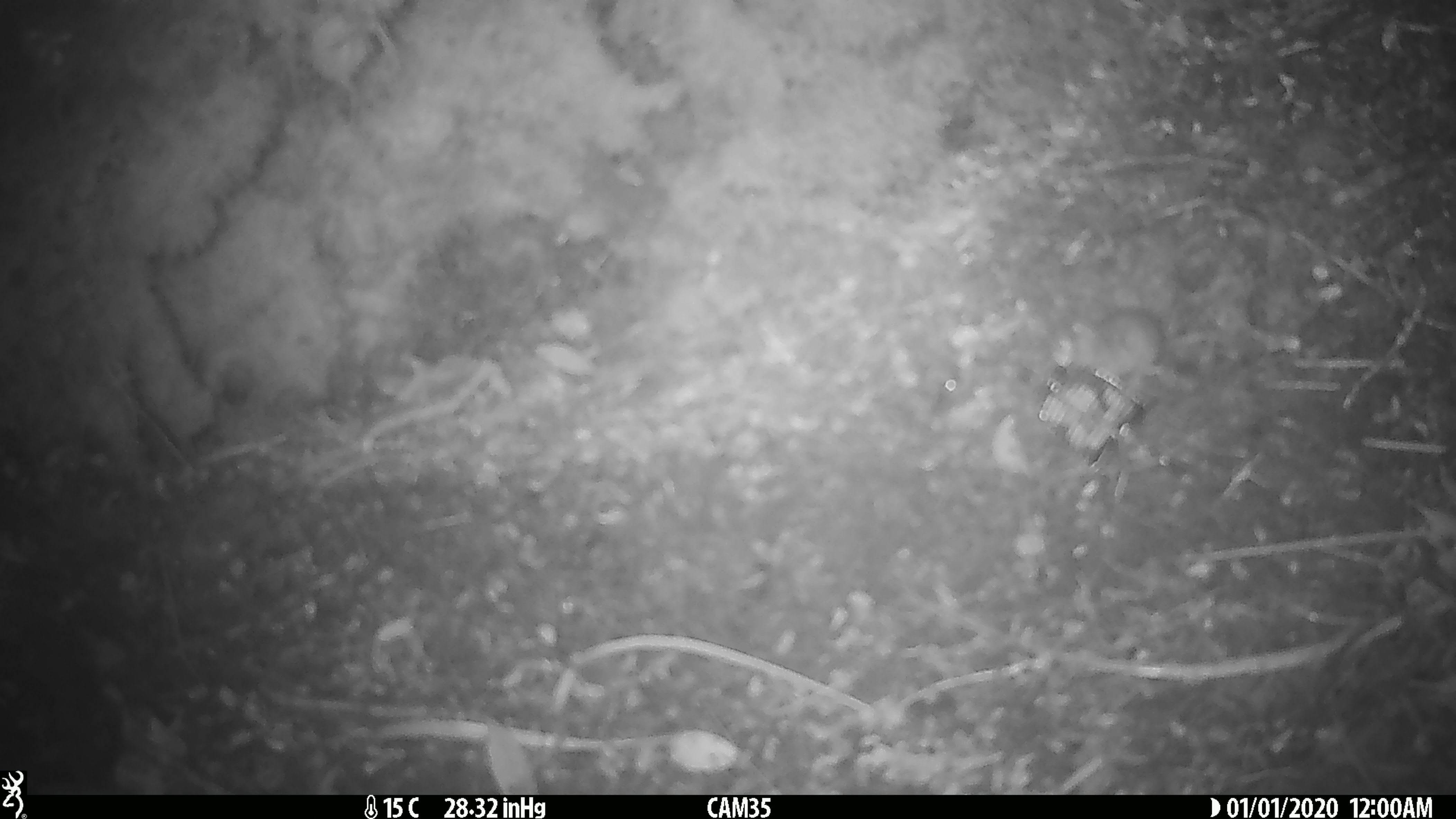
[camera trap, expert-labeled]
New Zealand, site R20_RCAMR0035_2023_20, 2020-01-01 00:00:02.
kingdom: Animalia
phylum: Chordata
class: Mammalia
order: Rodentia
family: Muridae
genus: Mus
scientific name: Mus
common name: mouse